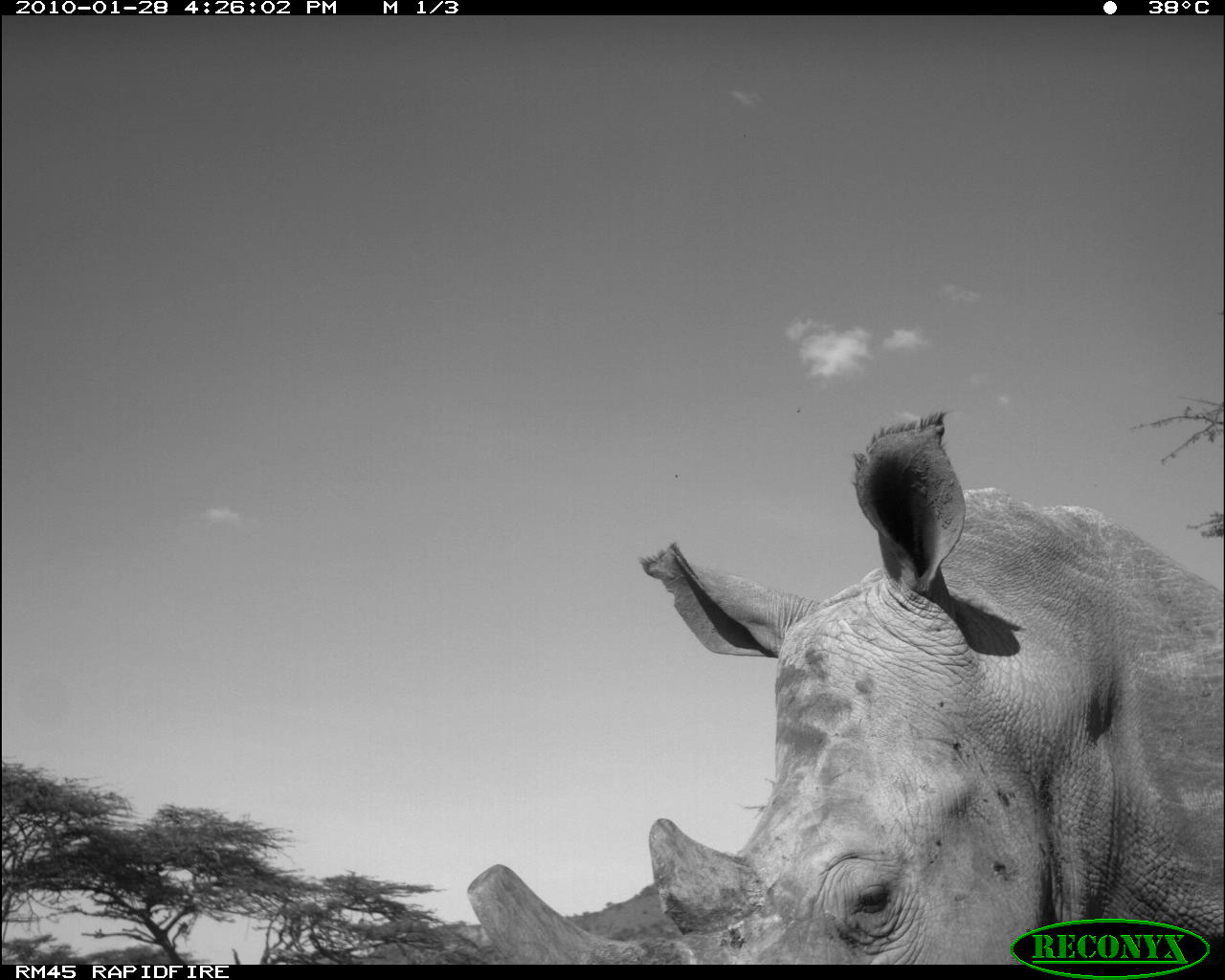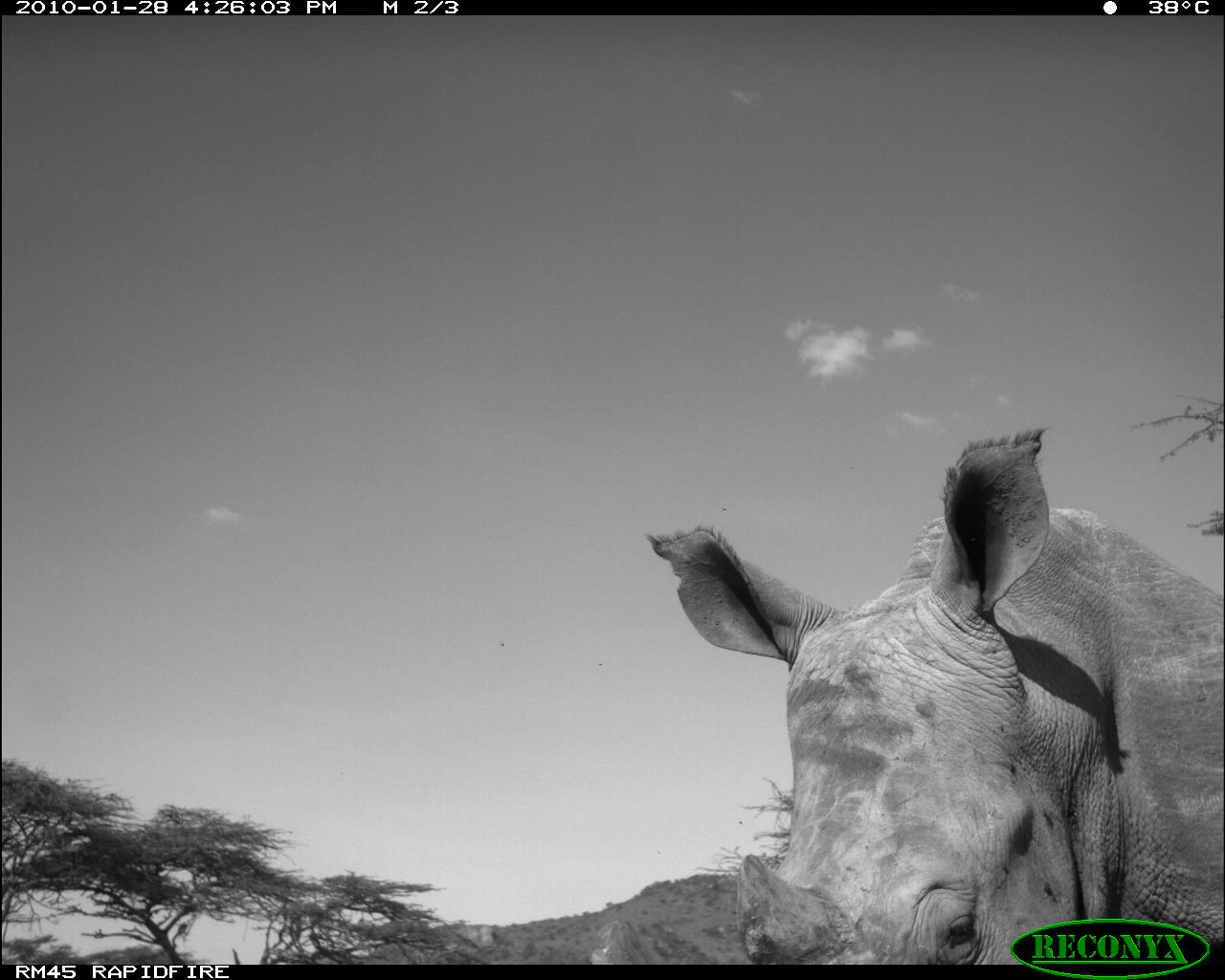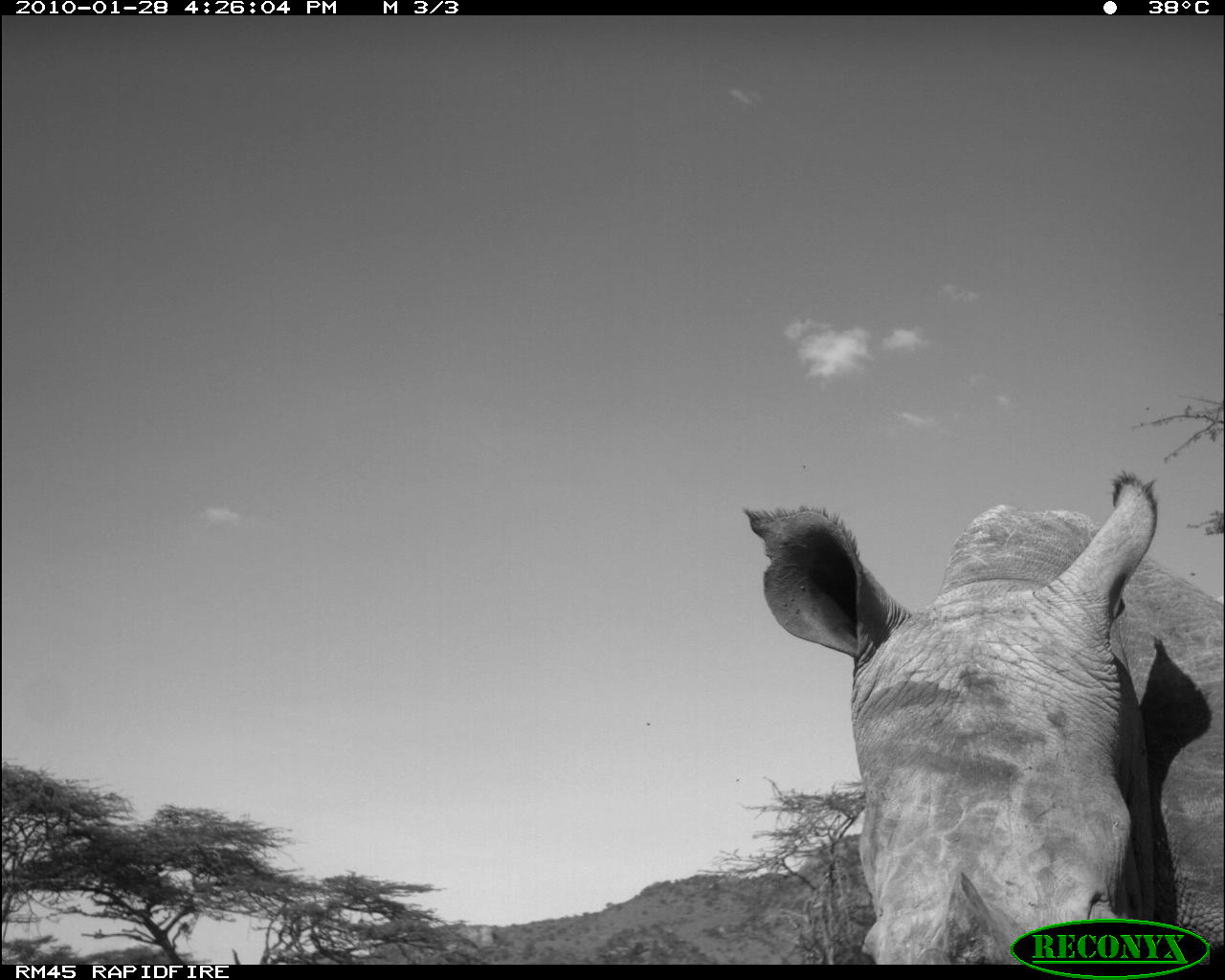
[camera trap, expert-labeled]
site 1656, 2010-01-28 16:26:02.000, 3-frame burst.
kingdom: Animalia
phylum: Chordata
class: Mammalia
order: Perissodactyla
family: Rhinocerotidae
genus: Ceratotherium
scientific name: Ceratotherium simum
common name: white rhinoceros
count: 1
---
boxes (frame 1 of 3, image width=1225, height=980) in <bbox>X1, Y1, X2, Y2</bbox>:
ceratotherium simum: <bbox>637, 406, 1225, 965</bbox>; <bbox>468, 861, 694, 966</bbox>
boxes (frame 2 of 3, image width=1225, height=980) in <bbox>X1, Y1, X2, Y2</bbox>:
ceratotherium simum: <bbox>637, 421, 1225, 965</bbox>; <bbox>579, 909, 730, 966</bbox>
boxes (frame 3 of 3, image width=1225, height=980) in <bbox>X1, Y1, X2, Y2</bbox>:
ceratotherium simum: <bbox>738, 467, 1225, 965</bbox>